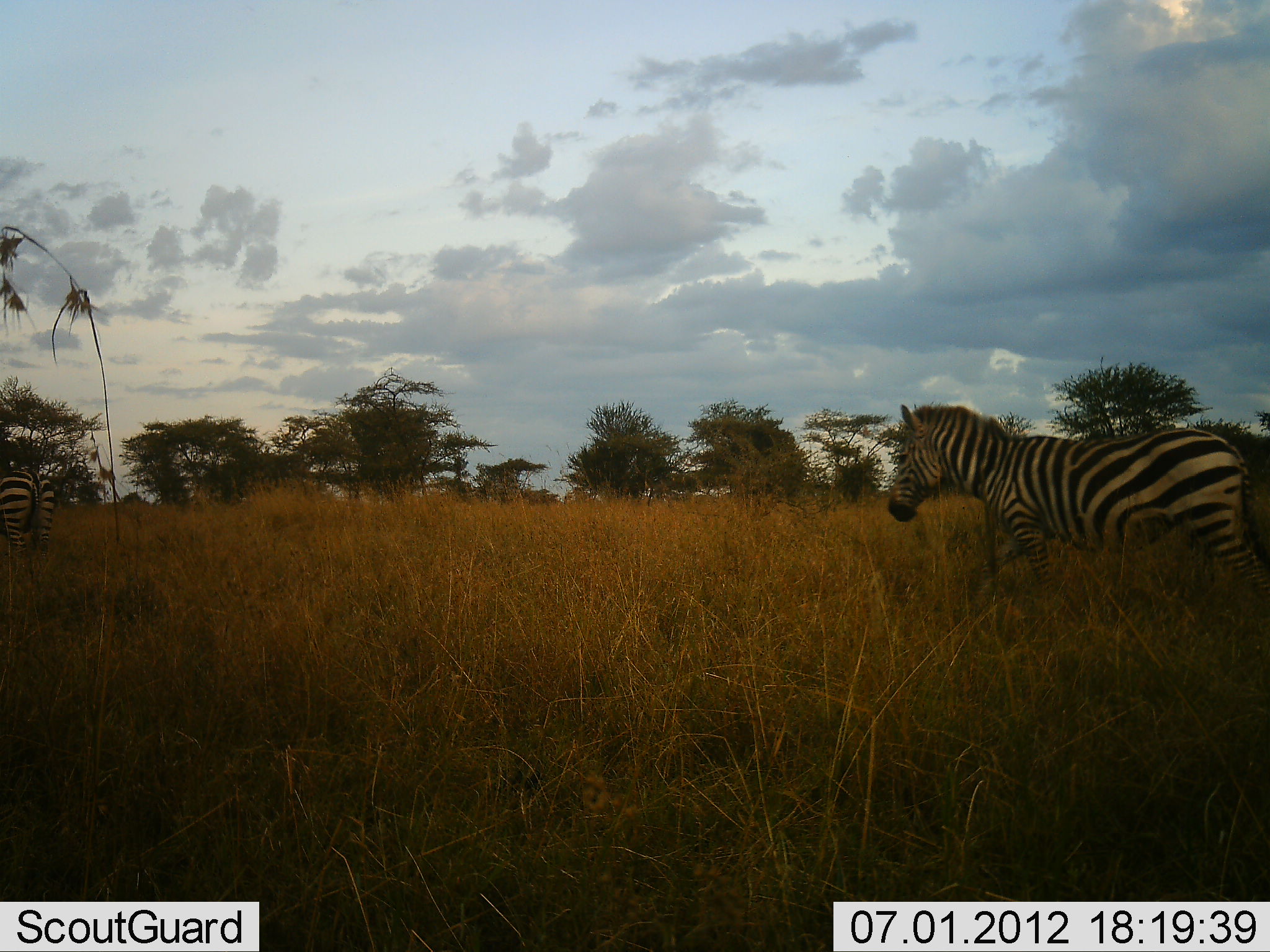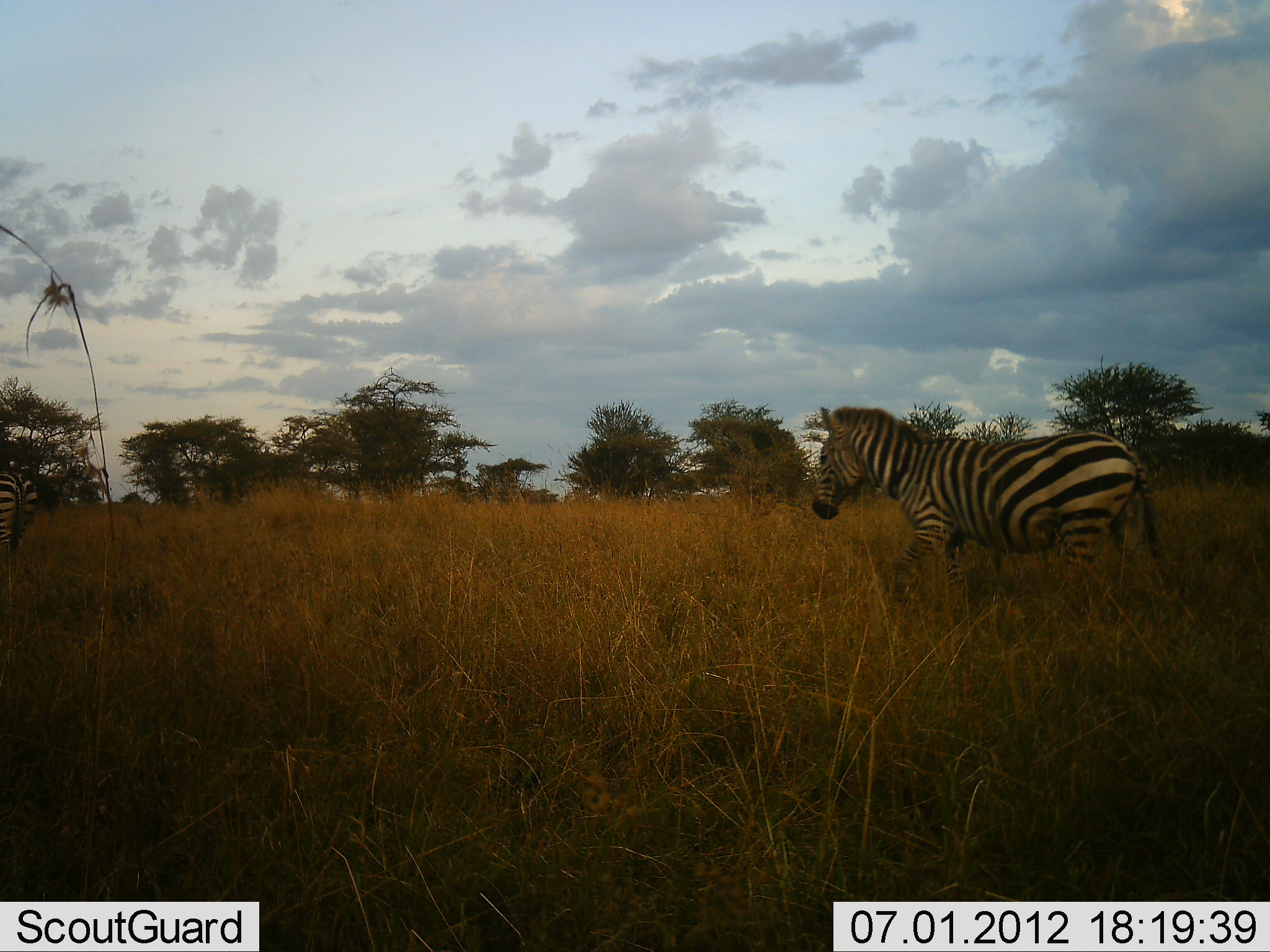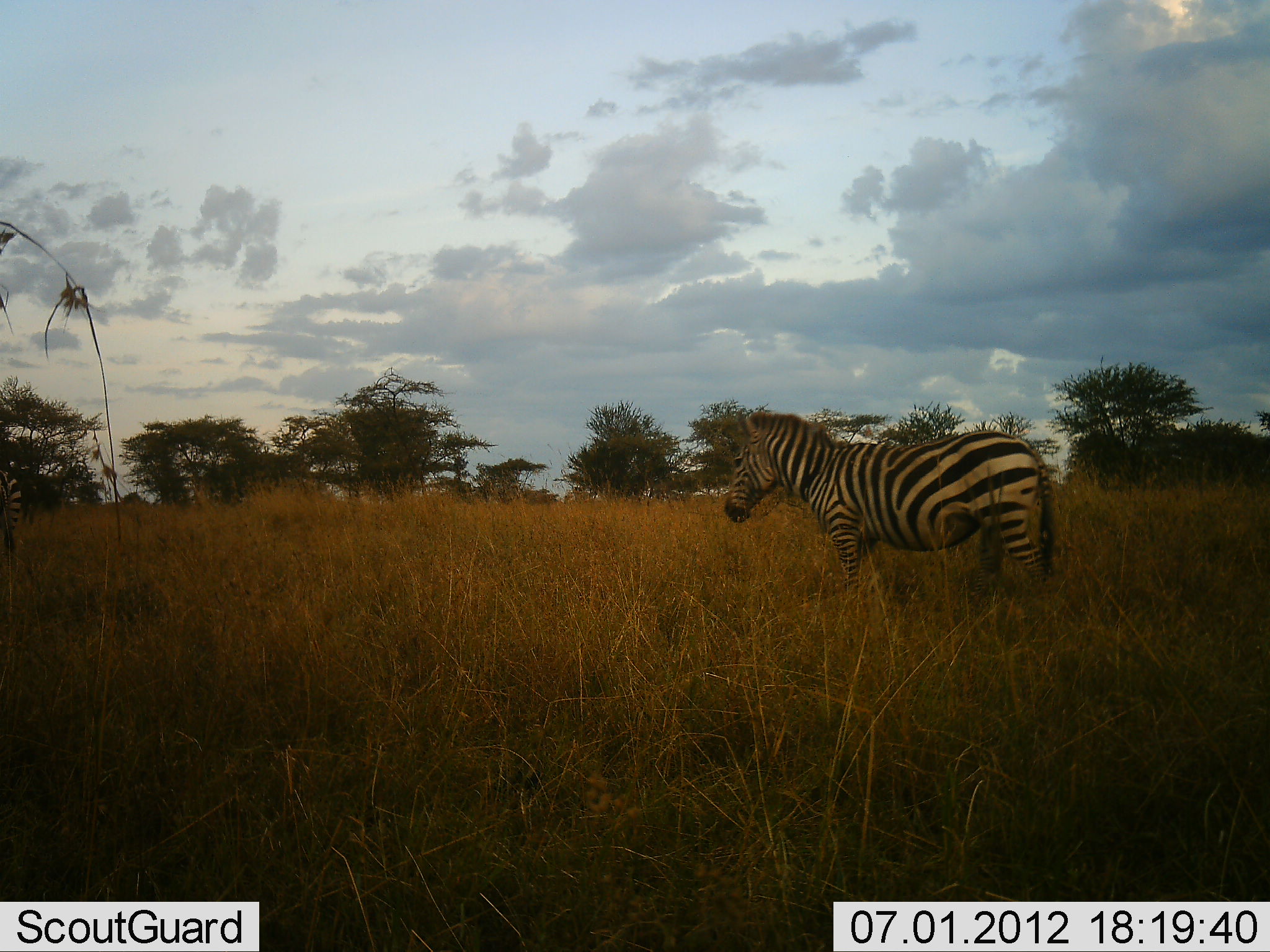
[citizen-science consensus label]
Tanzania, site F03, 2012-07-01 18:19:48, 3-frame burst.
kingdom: Animalia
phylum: Chordata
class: Mammalia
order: Perissodactyla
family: Equidae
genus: Equus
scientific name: Equus quagga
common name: plains zebra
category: zebra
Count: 2.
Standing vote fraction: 0%.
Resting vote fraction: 0%.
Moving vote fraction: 100%.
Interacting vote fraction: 0%.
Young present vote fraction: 0%.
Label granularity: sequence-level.